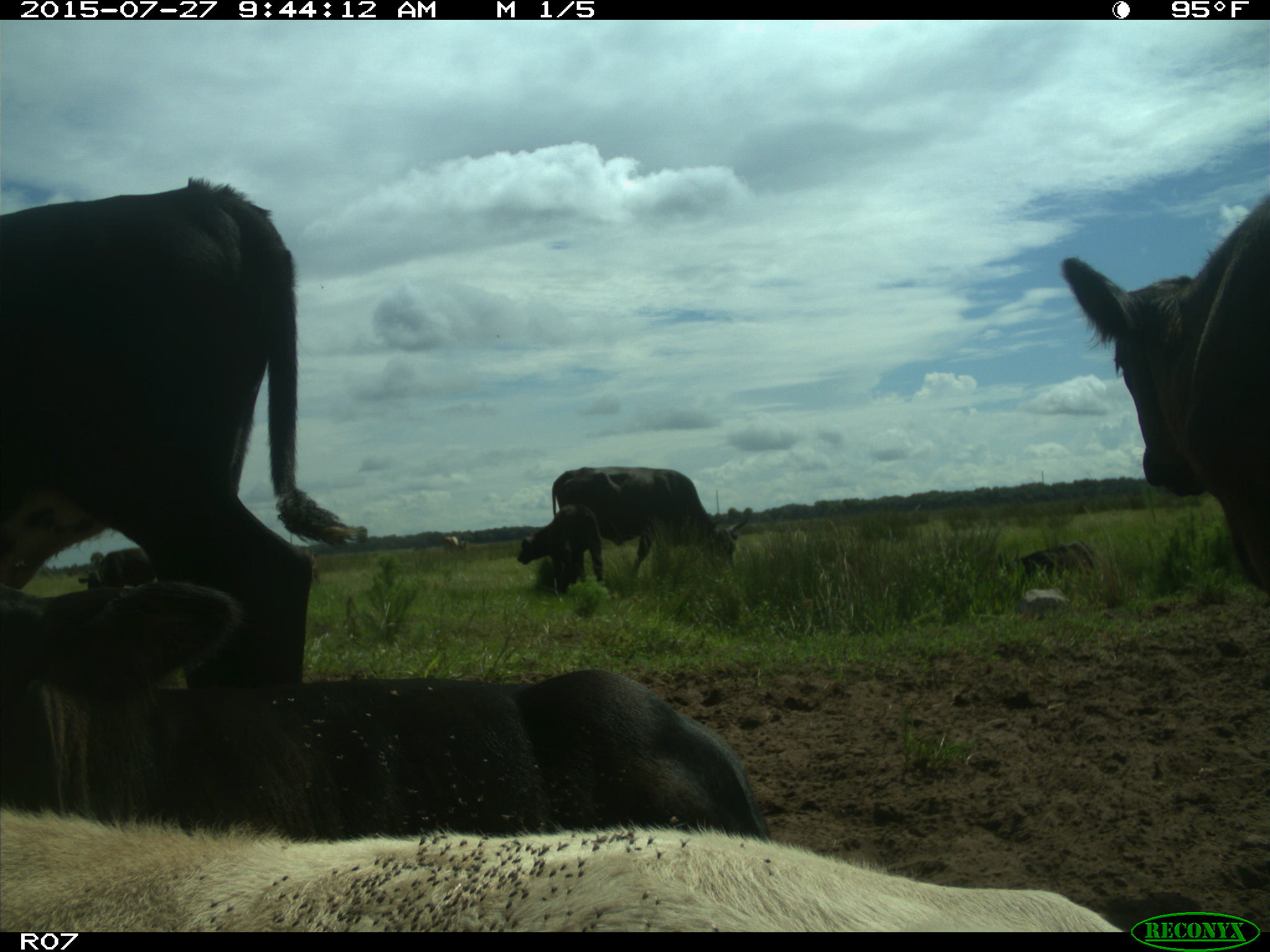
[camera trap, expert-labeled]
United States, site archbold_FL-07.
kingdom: Animalia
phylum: Chordata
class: Mammalia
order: Artiodactyla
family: Bovidae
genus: Bos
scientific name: Bos taurus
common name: domestic cow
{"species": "Bos taurus (domestic cow)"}